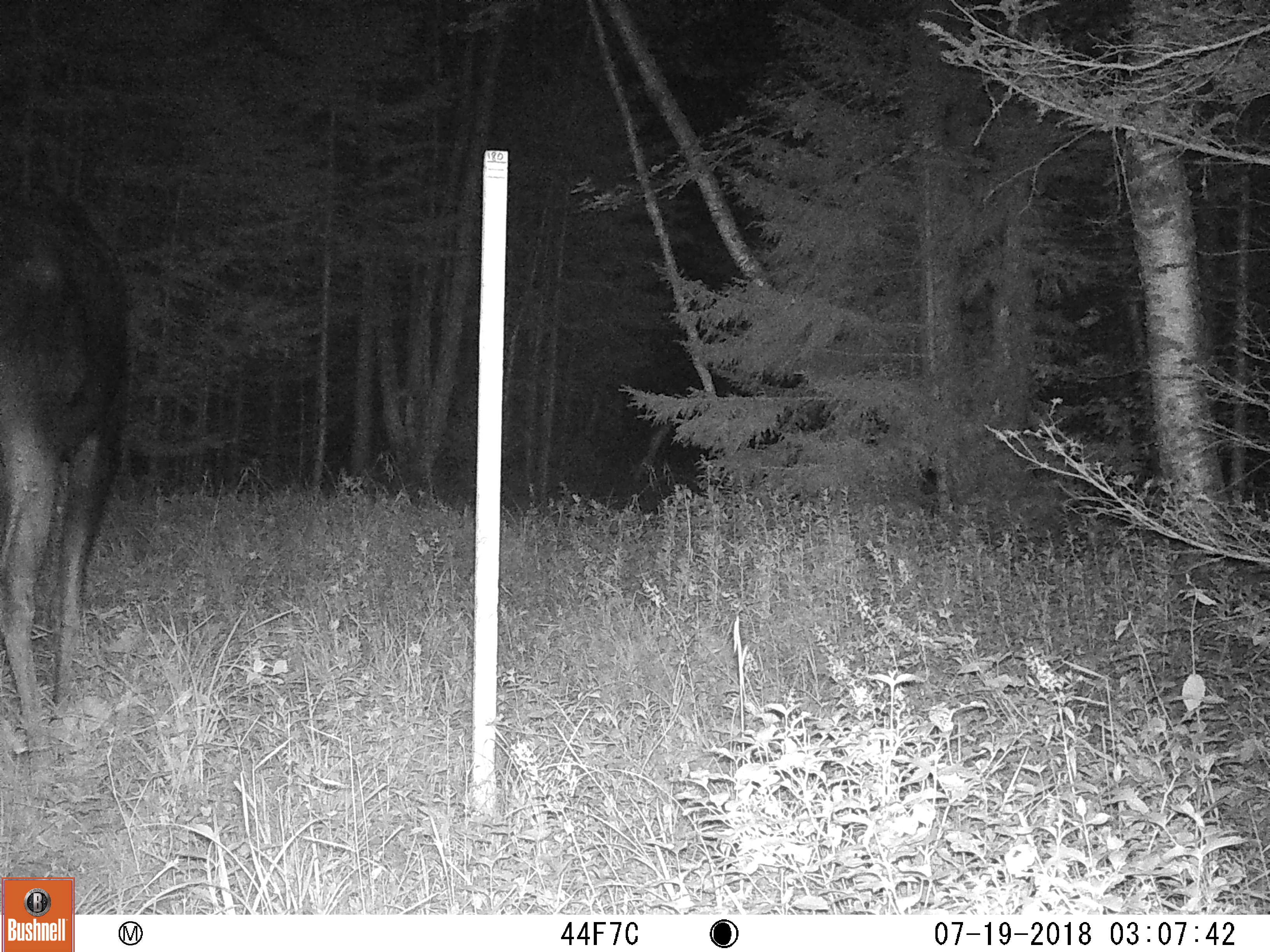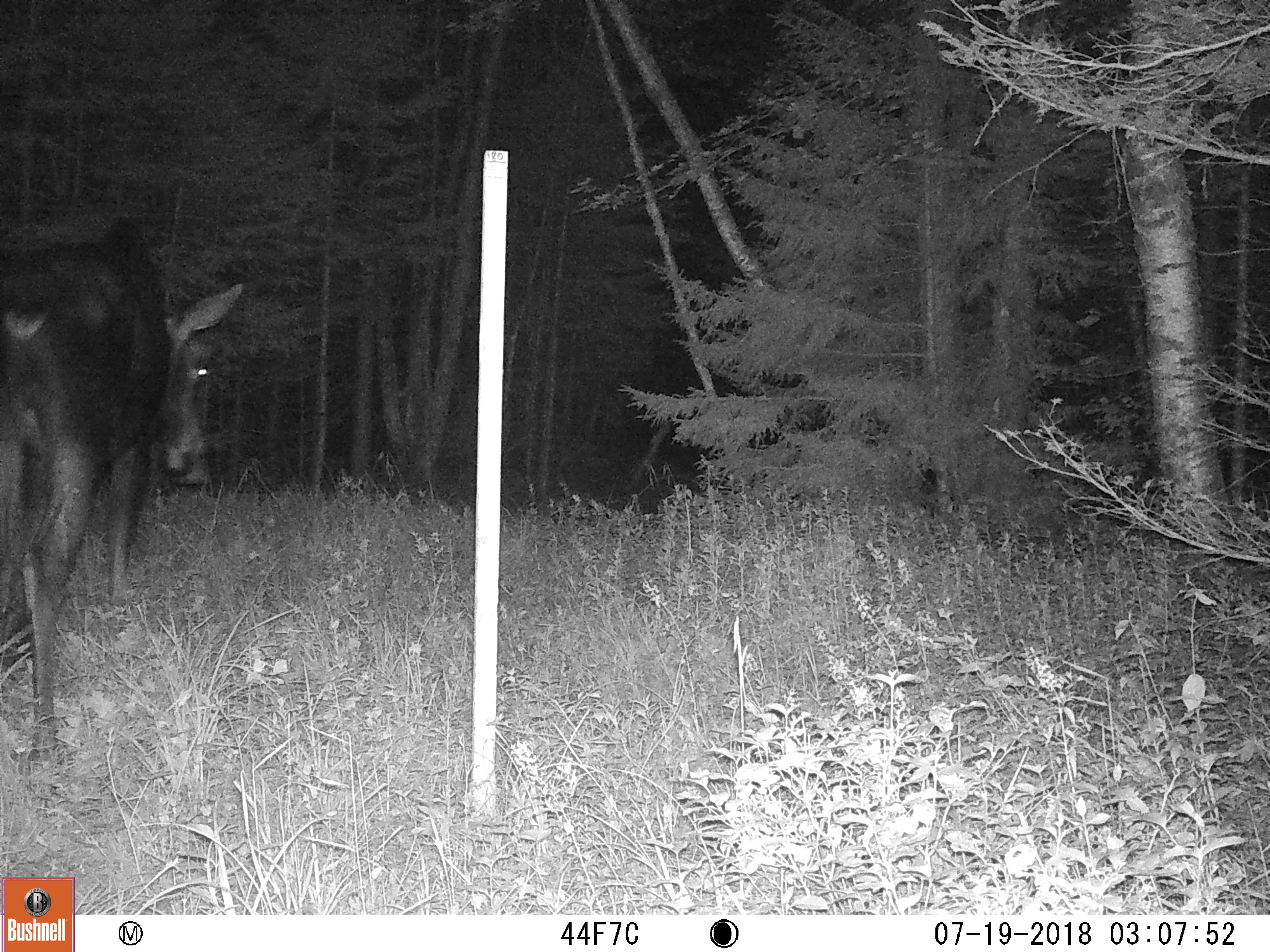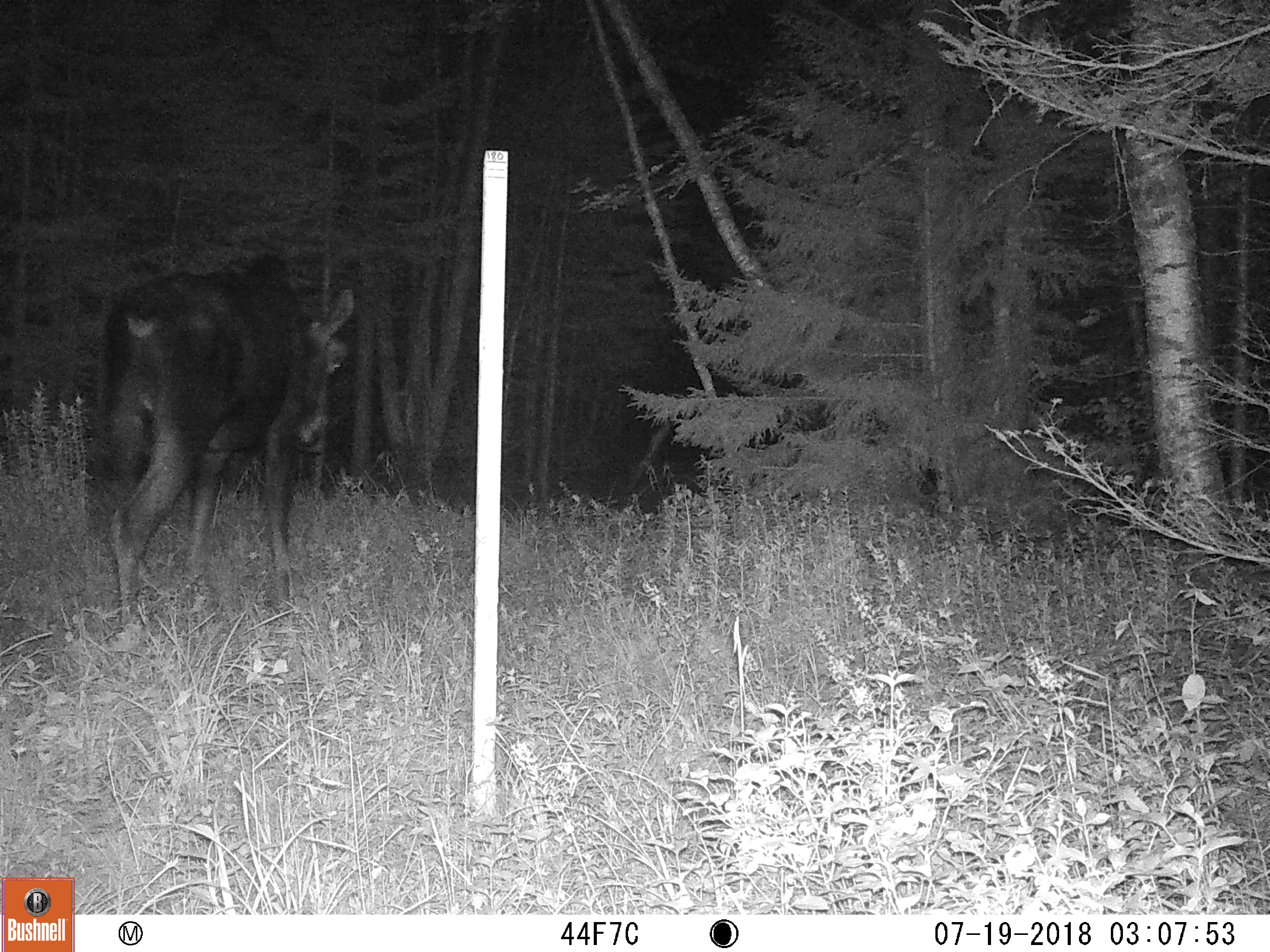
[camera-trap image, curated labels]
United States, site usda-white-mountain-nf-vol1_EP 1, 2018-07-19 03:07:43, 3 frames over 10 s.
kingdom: Animalia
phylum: Chordata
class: Mammalia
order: Artiodactyla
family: Cervidae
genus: Alces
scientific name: Alces alces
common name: moose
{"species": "moose (Alces alces)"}